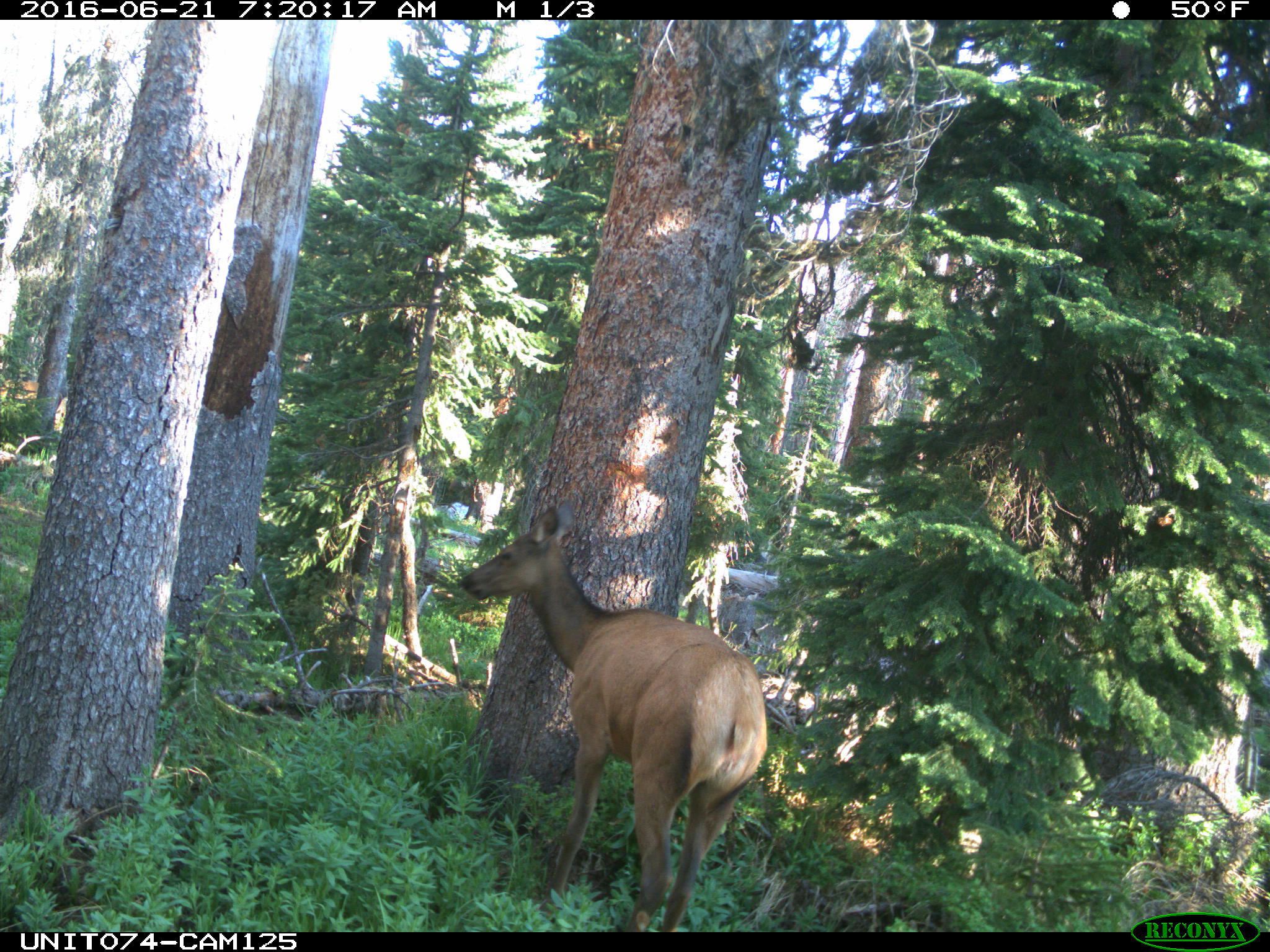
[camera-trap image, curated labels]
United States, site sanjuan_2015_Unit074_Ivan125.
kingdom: Animalia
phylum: Chordata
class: Mammalia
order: Artiodactyla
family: Cervidae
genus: Cervus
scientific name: Cervus elaphus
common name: red deer